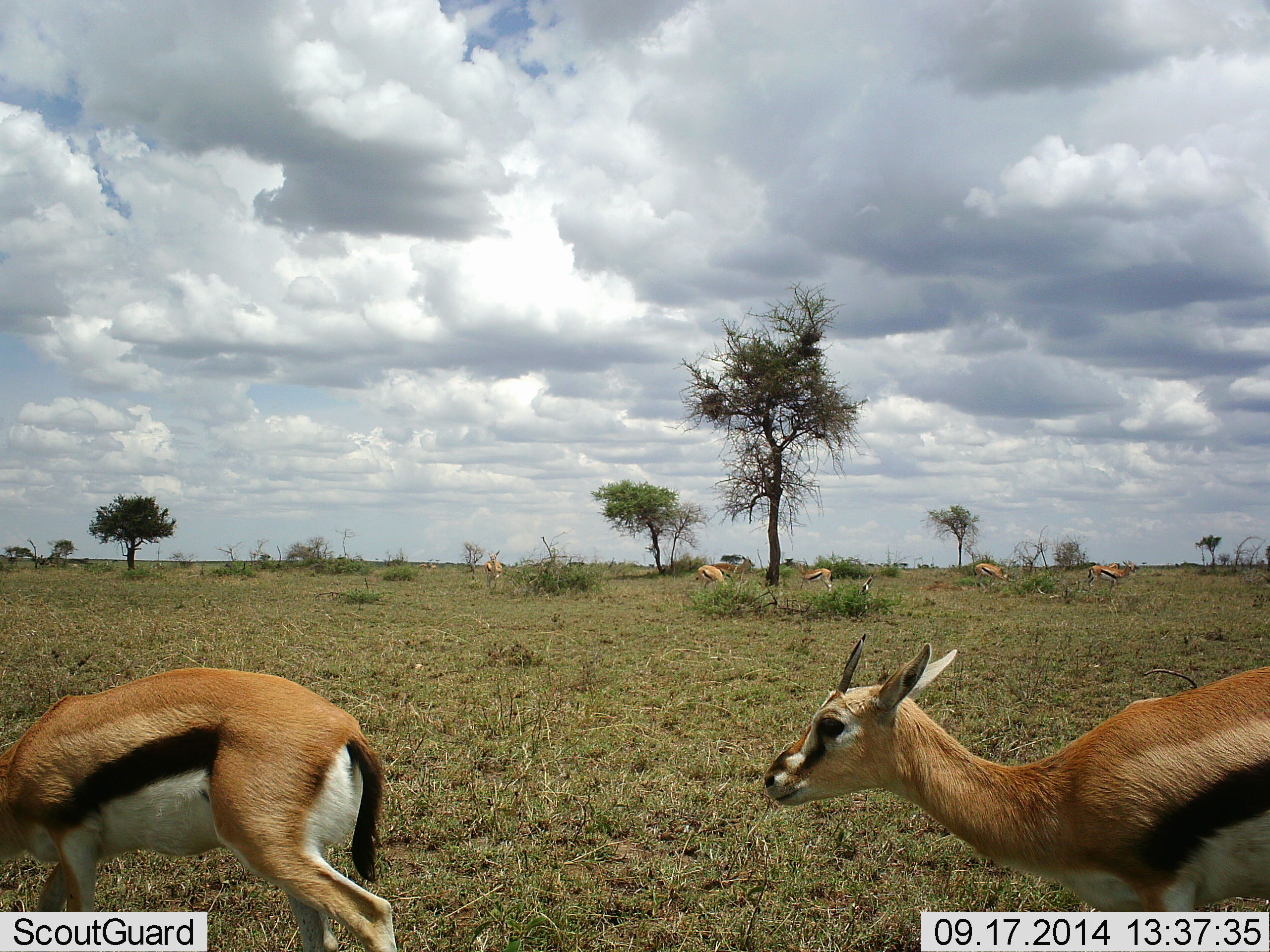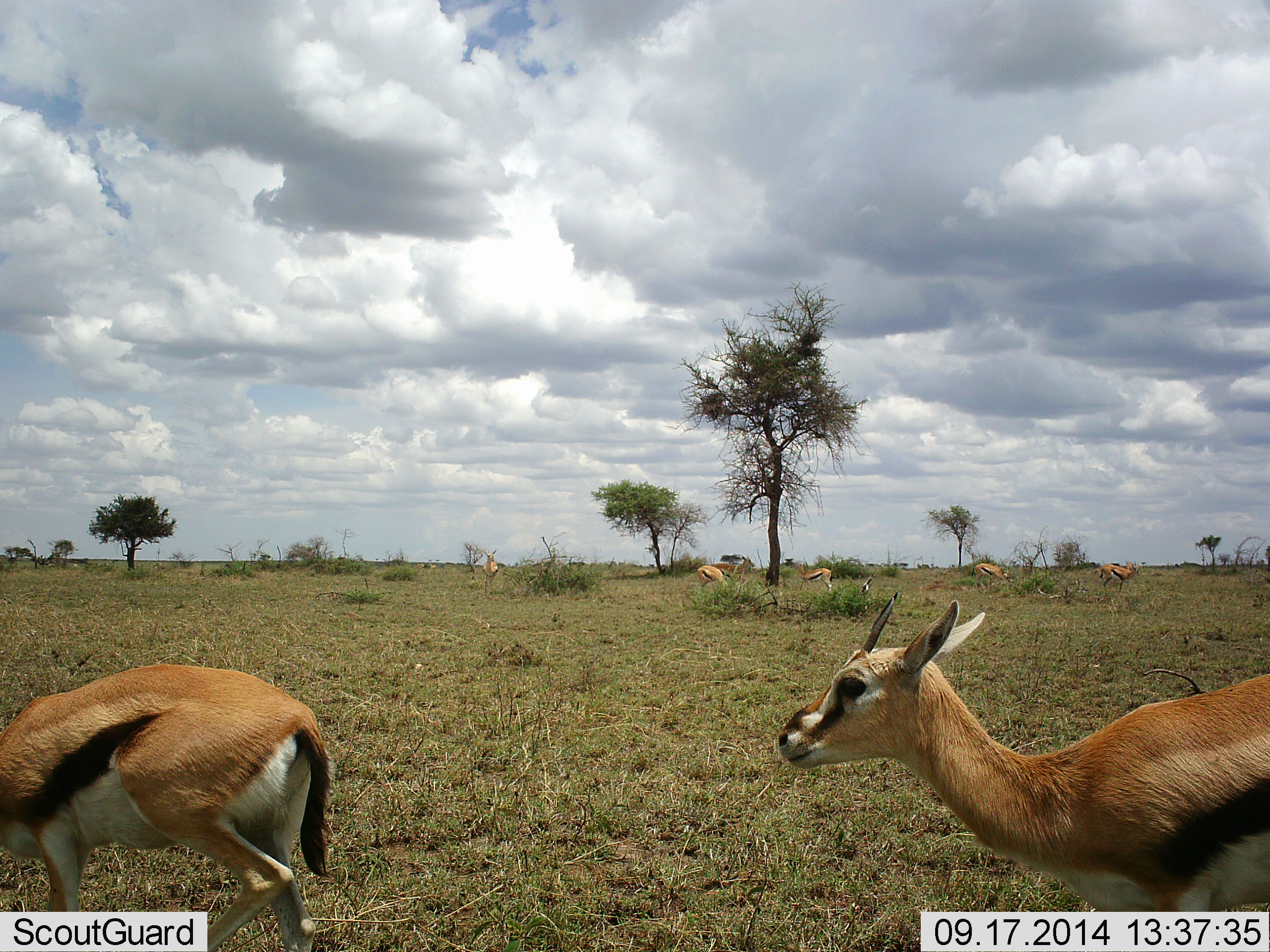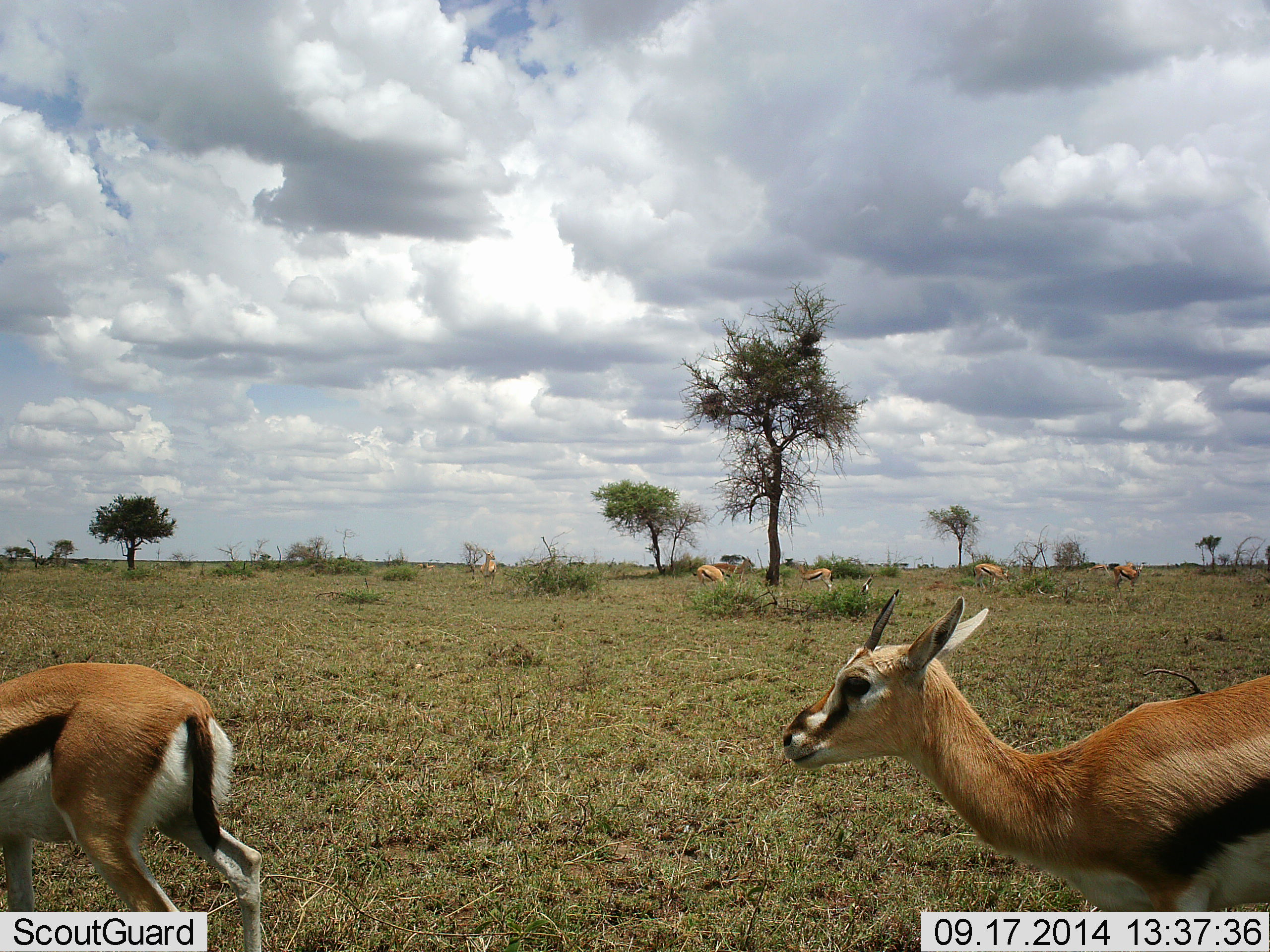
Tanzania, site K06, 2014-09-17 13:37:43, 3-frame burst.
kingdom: Animalia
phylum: Chordata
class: Mammalia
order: Artiodactyla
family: Bovidae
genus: Eudorcas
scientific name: Eudorcas thomsonii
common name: thomson's gazelle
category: gazellethomsons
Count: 7.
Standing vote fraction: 70%.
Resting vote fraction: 0%.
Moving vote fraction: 50%.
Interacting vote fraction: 0%.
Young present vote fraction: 0%.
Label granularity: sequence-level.